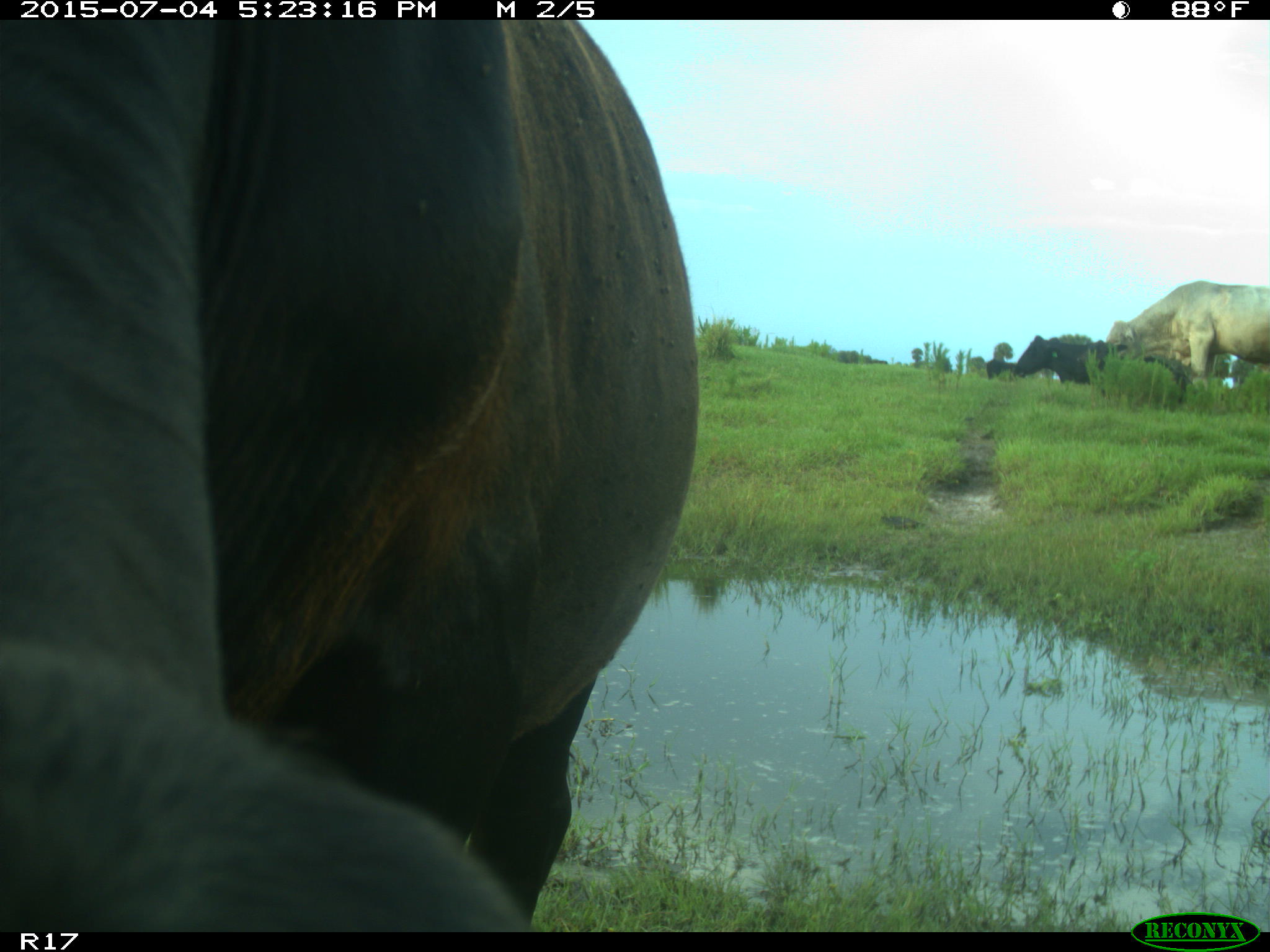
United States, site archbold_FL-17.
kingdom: Animalia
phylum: Chordata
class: Mammalia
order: Artiodactyla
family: Bovidae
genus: Bos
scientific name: Bos taurus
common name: domestic cow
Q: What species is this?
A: Bos taurus (domestic cow).